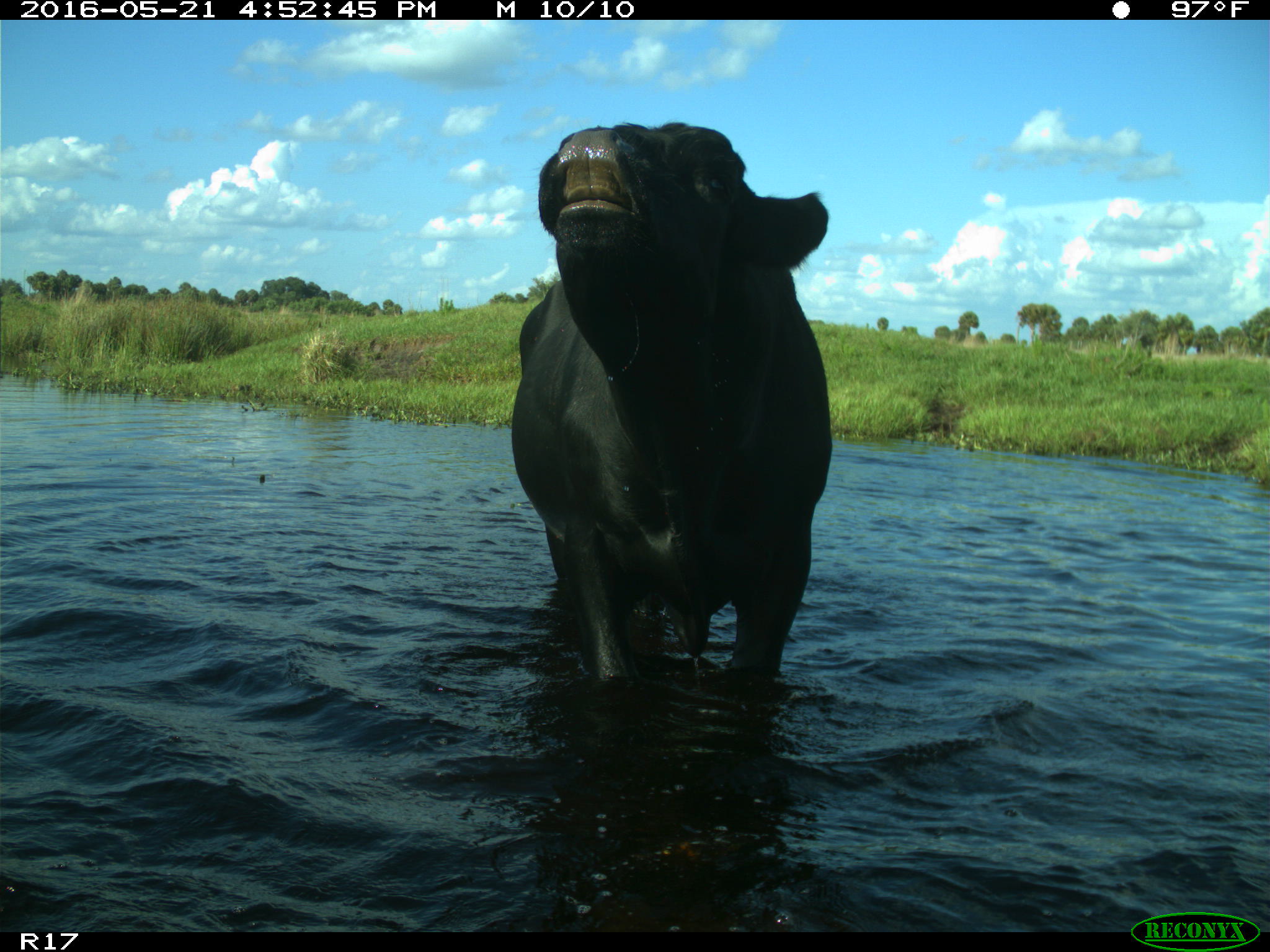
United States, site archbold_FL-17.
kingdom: Animalia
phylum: Chordata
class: Mammalia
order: Artiodactyla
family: Bovidae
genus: Bos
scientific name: Bos taurus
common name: domestic cow